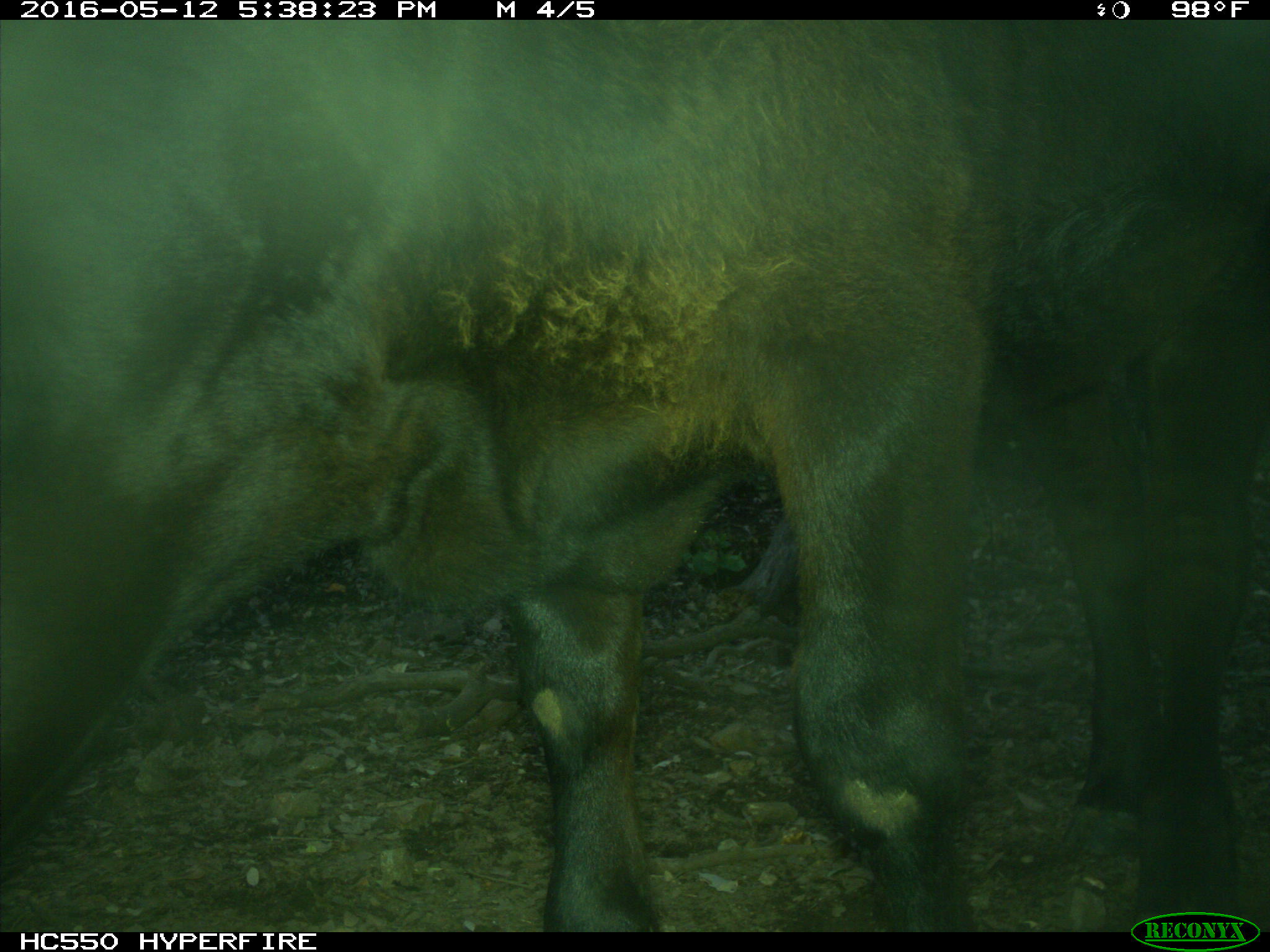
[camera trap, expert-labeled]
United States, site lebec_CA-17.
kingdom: Animalia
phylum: Chordata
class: Mammalia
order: Artiodactyla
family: Bovidae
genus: Bos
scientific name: Bos taurus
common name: domestic cow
Bos taurus (domestic cow).